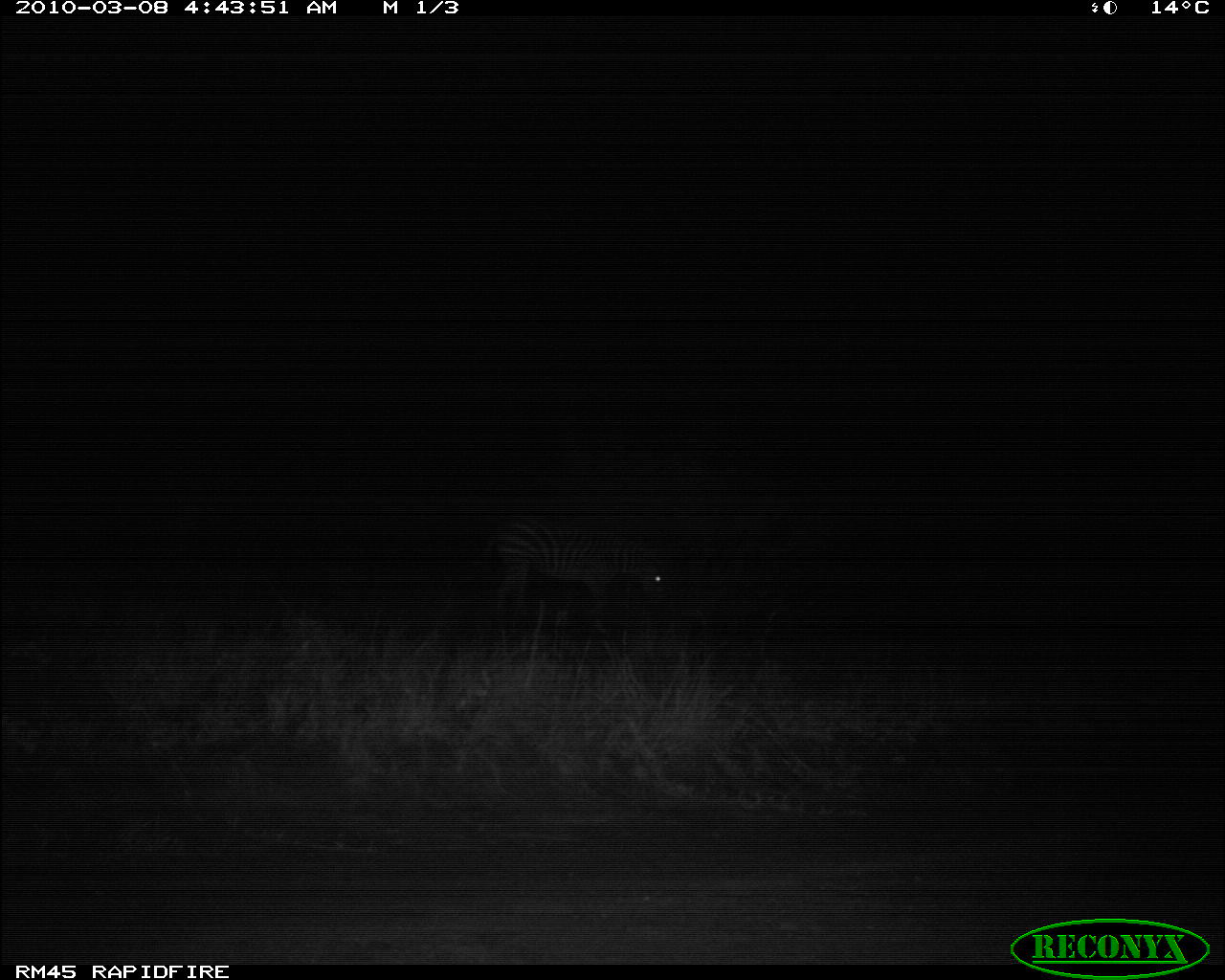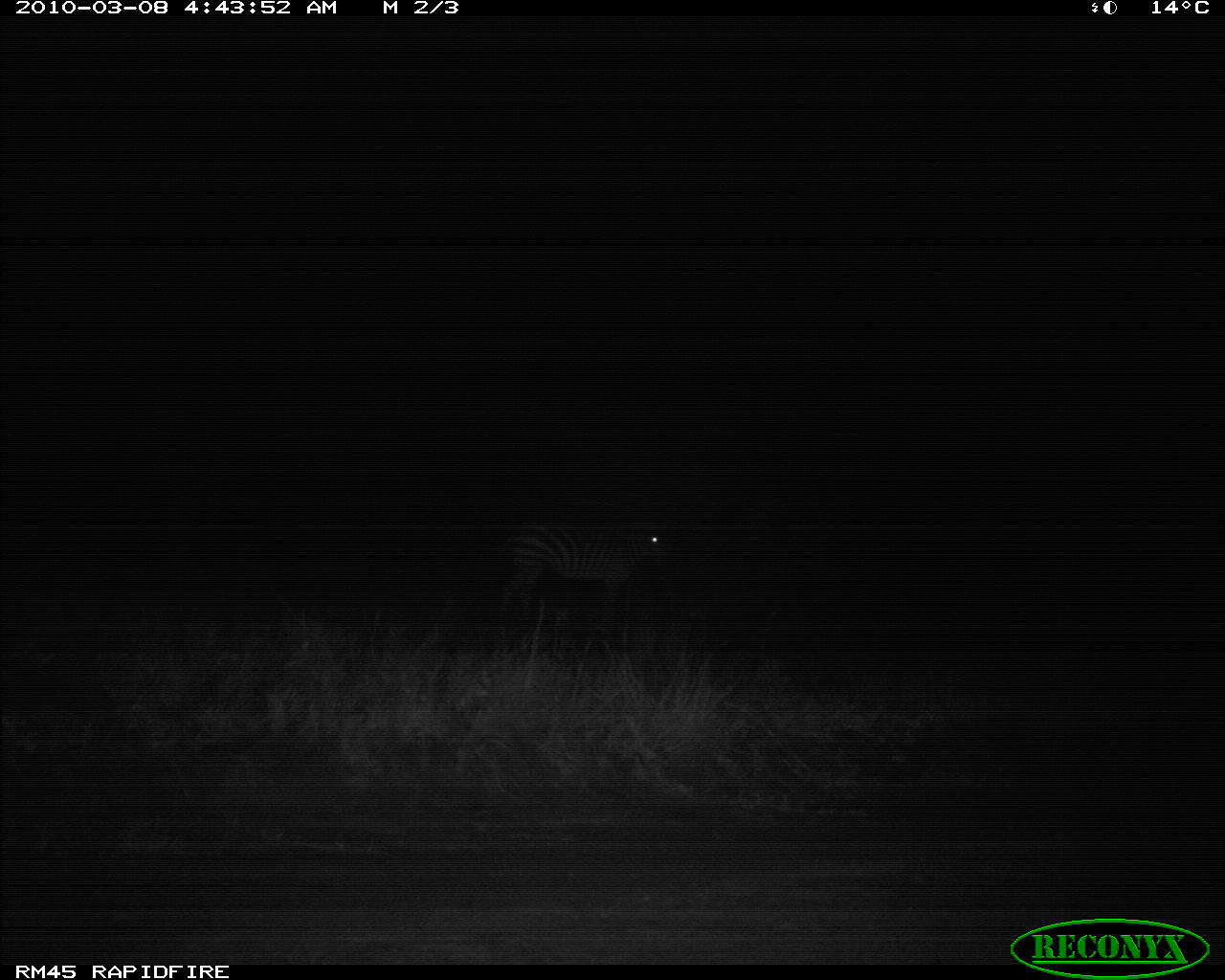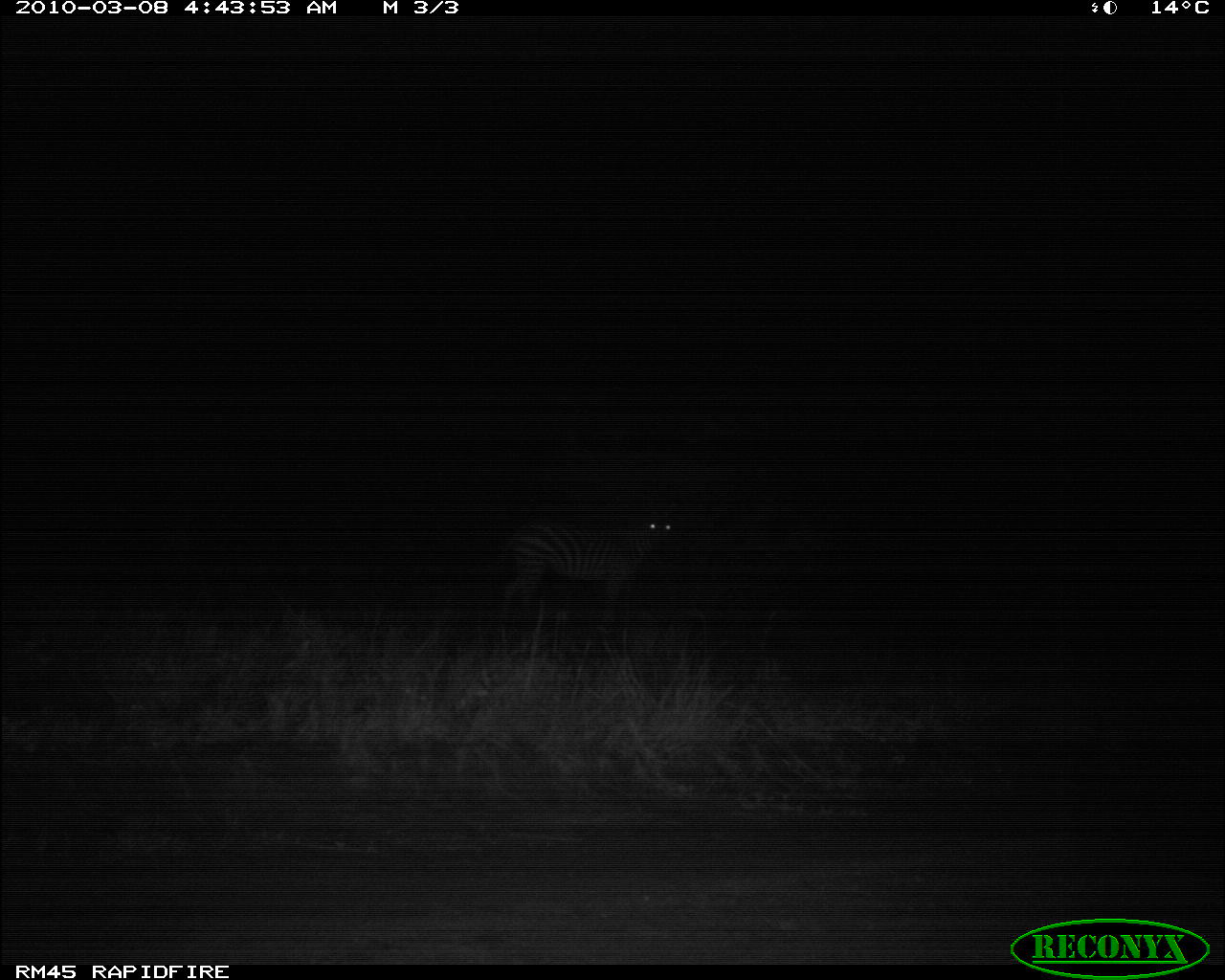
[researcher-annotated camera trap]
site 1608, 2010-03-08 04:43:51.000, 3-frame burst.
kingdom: Animalia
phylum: Chordata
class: Mammalia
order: Perissodactyla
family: Equidae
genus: Equus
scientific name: Equus quagga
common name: plains zebra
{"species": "Equus quagga (plains zebra)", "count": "1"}